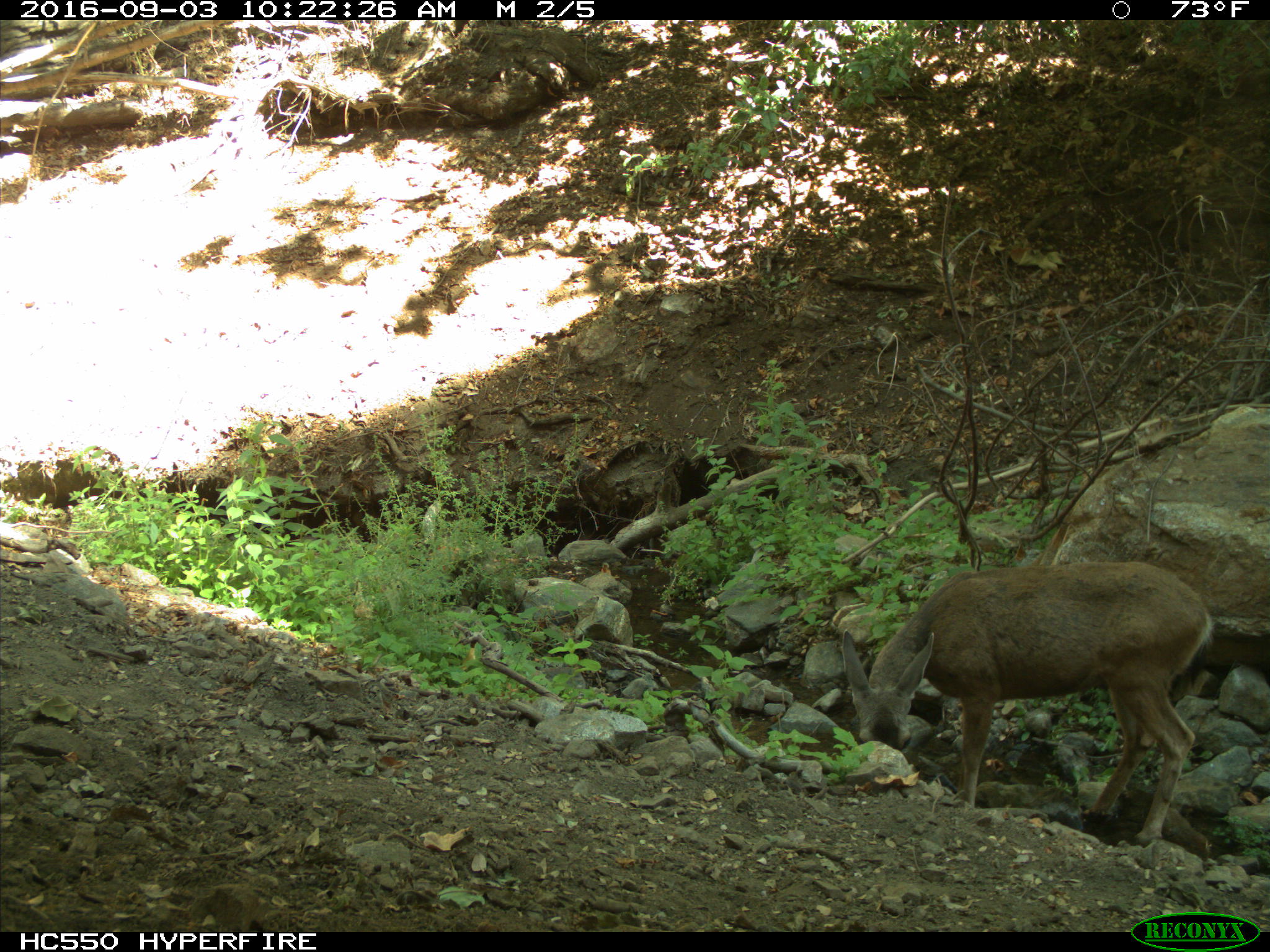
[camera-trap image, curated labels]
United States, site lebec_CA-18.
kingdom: Animalia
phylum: Chordata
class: Mammalia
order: Artiodactyla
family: Cervidae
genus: Odocoileus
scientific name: Odocoileus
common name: deer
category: unidentified deer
Unidentified deer (deer) (Odocoileus).